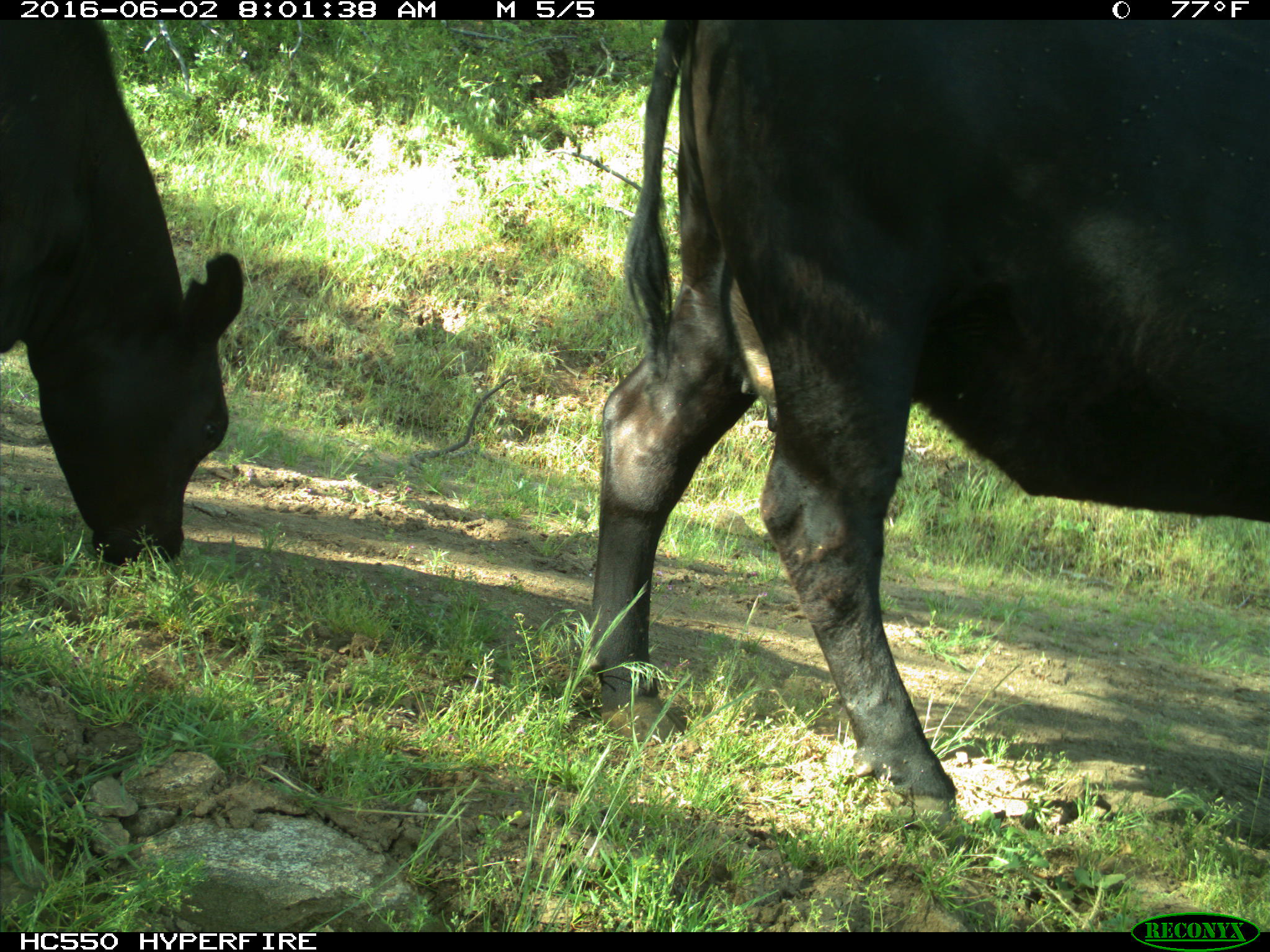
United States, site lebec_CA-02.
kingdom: Animalia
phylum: Chordata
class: Mammalia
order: Artiodactyla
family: Bovidae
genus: Bos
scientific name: Bos taurus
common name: domestic cow